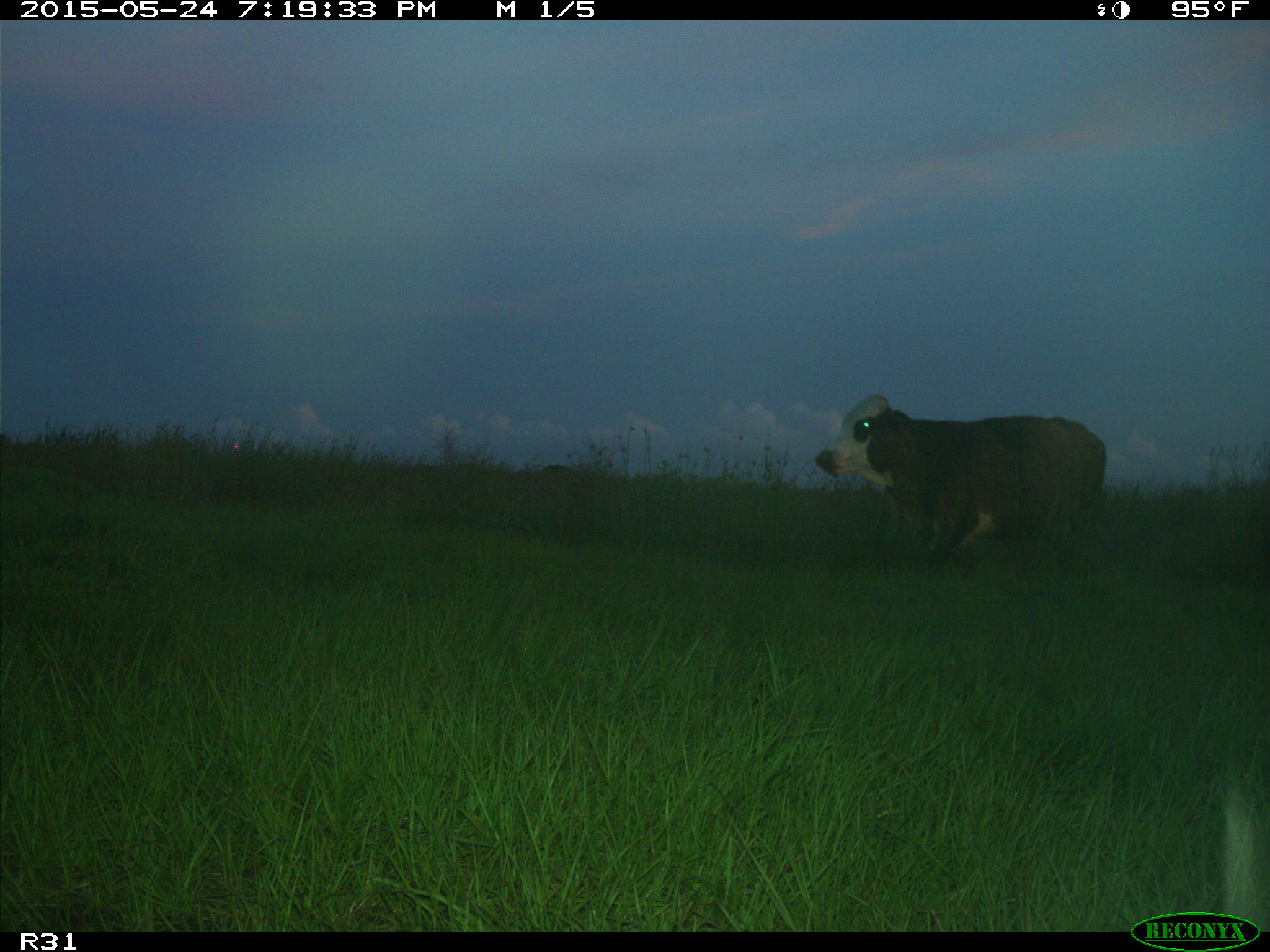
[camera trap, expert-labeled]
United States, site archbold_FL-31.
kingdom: Animalia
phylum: Chordata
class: Mammalia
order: Artiodactyla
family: Bovidae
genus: Bos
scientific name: Bos taurus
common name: domestic cow